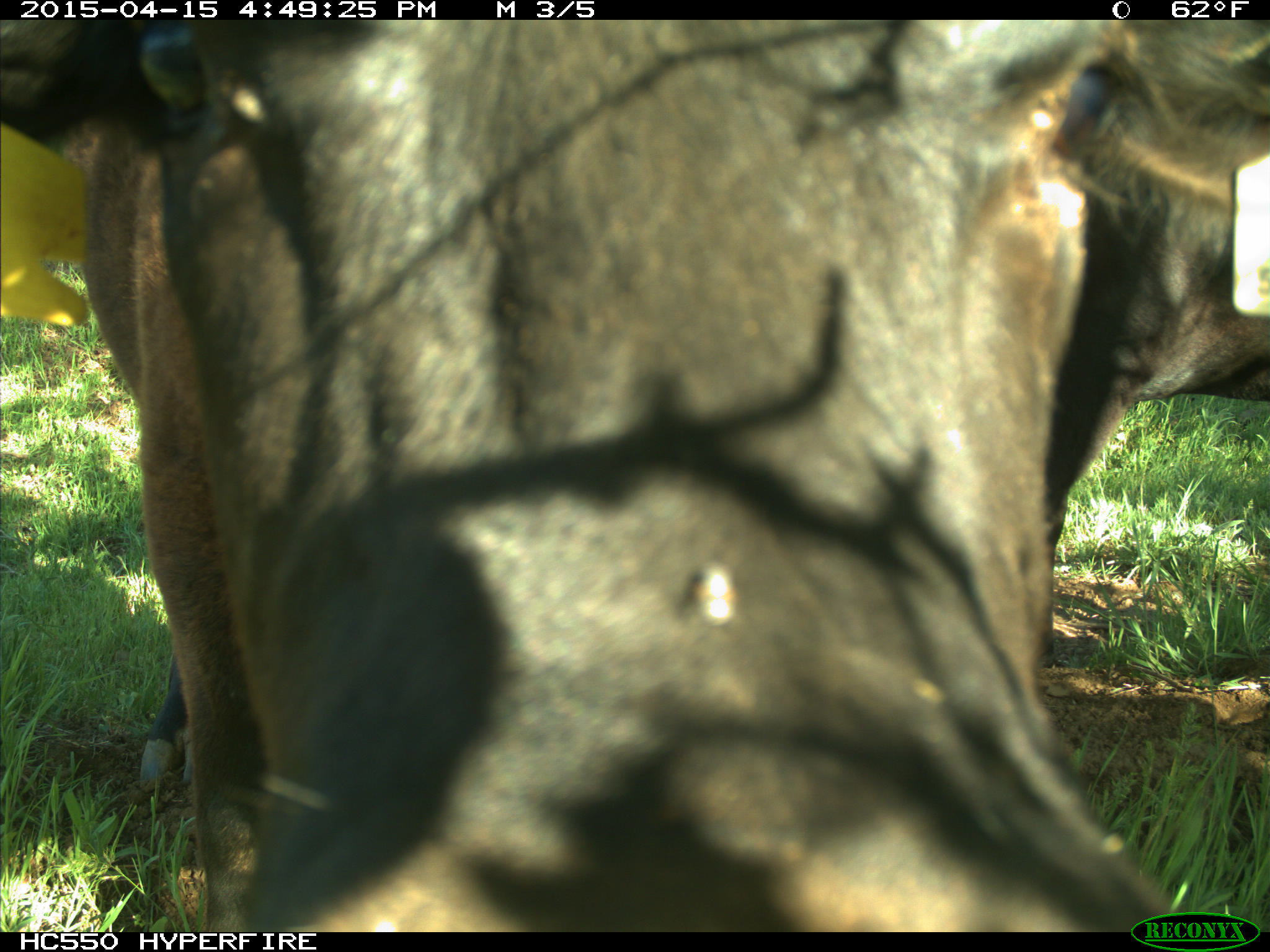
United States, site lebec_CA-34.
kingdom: Animalia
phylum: Chordata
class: Mammalia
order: Artiodactyla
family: Bovidae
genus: Bos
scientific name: Bos taurus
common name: domestic cow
Bos taurus (domestic cow).